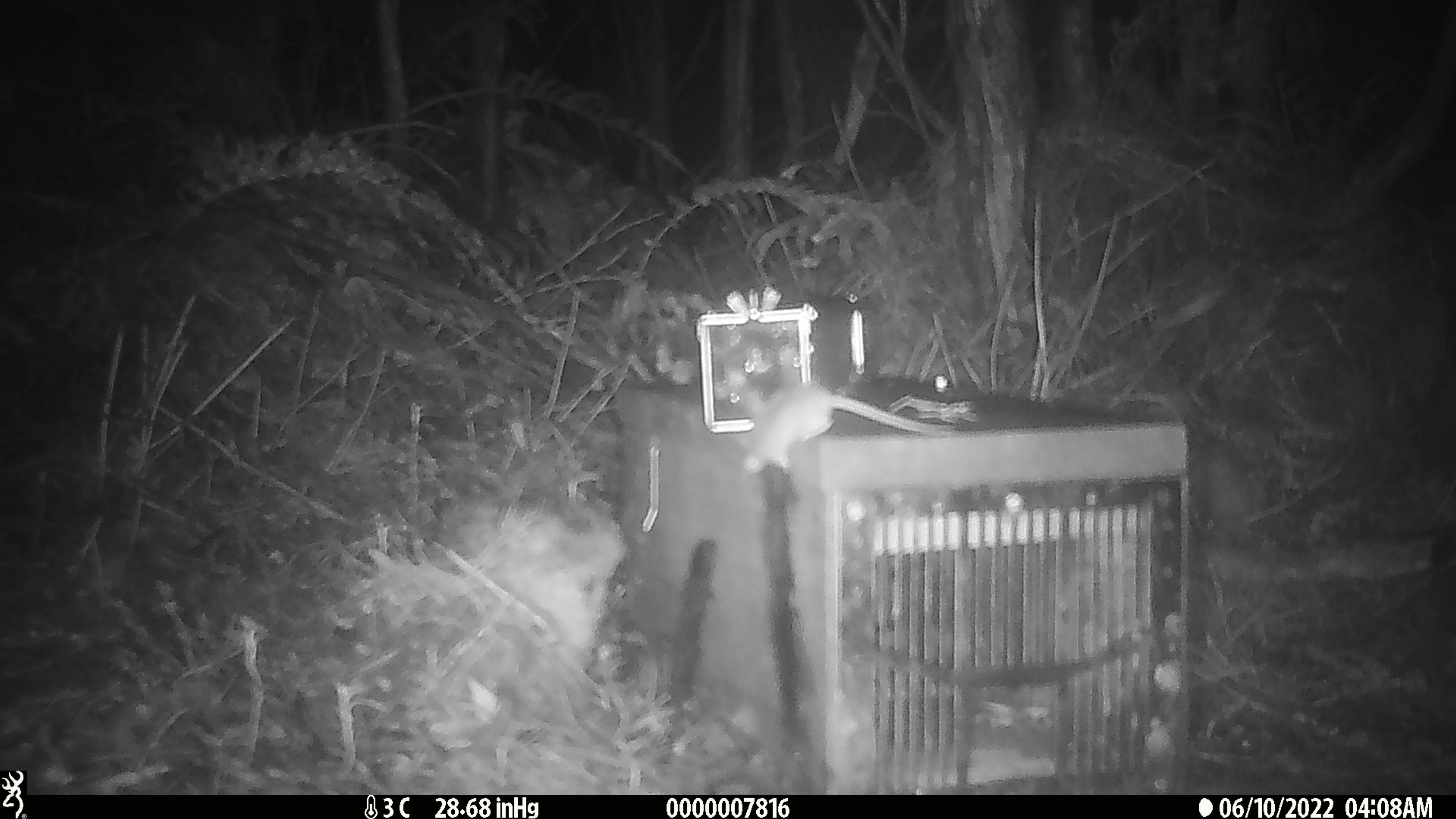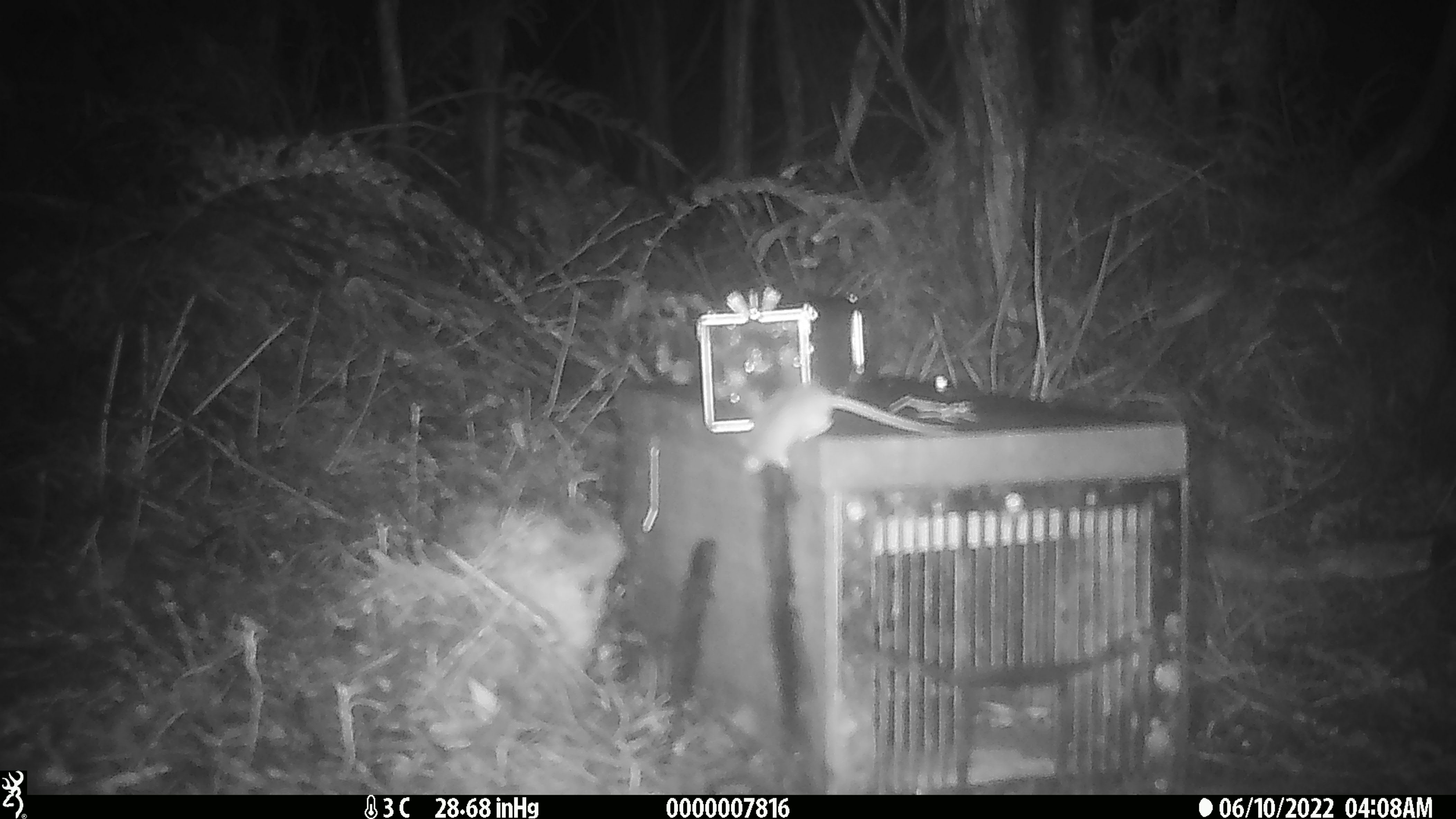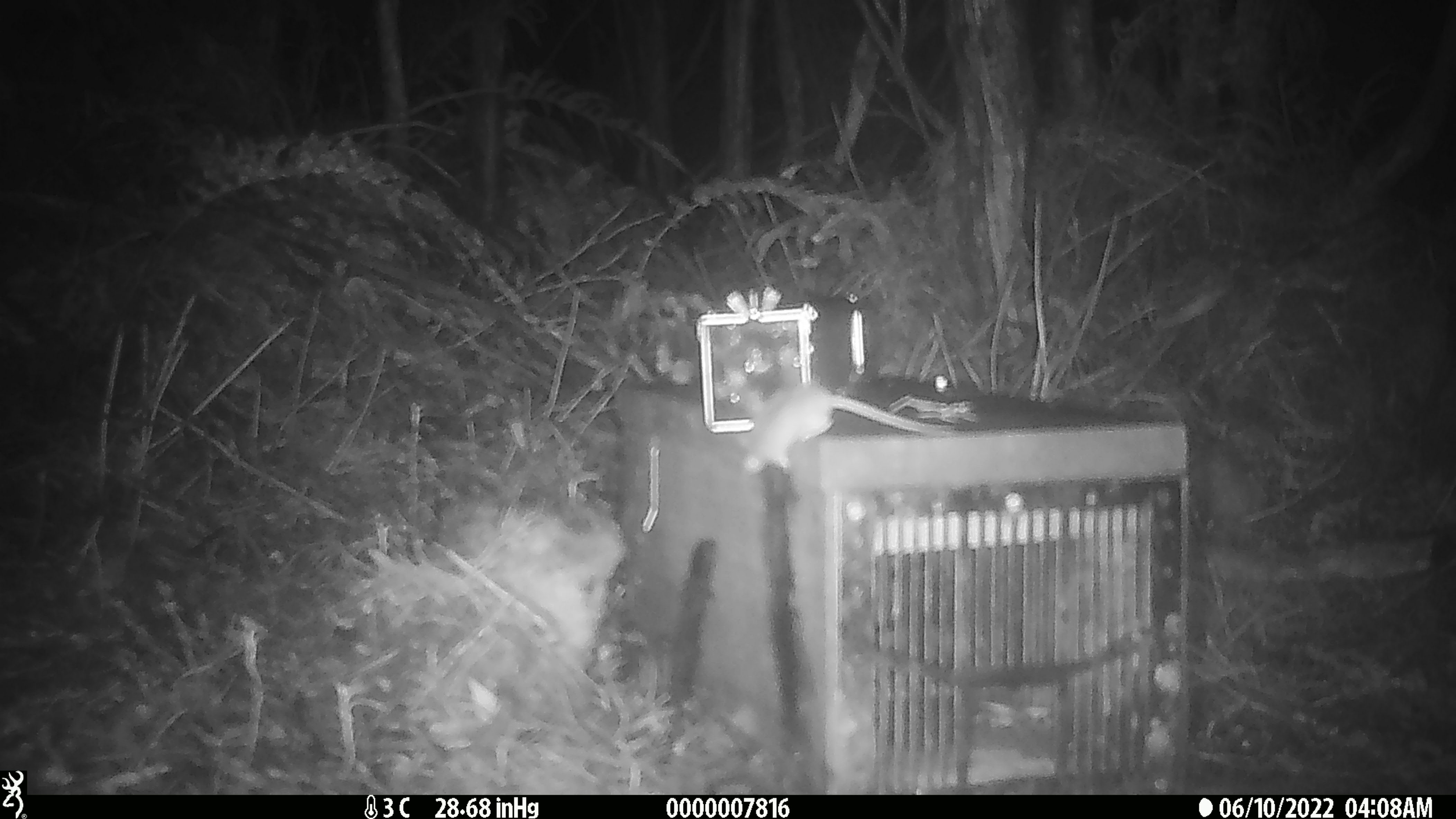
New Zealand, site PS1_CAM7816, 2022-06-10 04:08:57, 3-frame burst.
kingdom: Animalia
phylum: Chordata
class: Mammalia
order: Rodentia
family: Muridae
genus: Mus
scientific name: Mus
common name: mouse